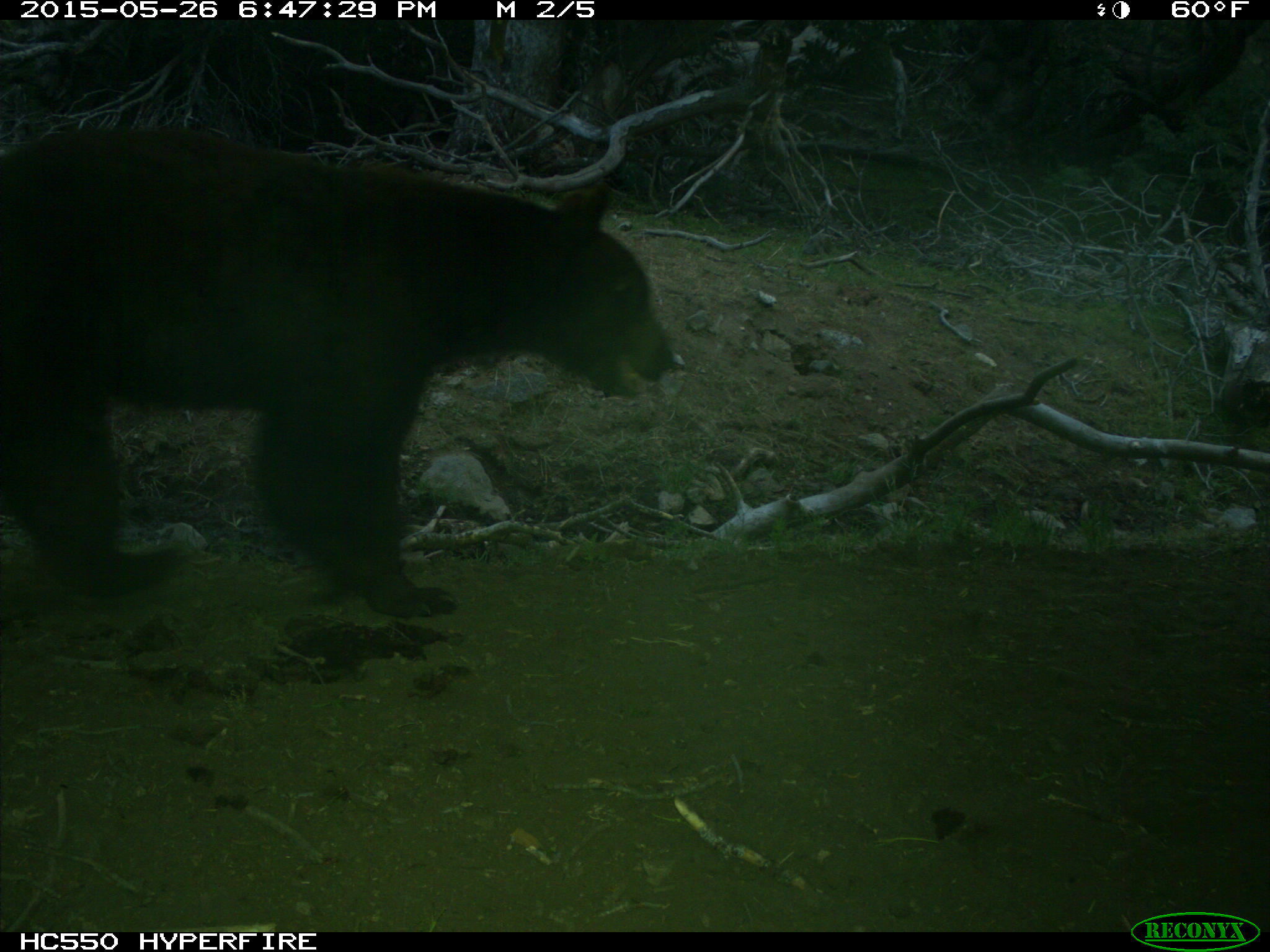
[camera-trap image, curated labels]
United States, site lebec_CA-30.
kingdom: Animalia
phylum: Chordata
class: Mammalia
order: Carnivora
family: Ursidae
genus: Ursus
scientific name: Ursus americanus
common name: american black bear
Ursus americanus (american black bear).